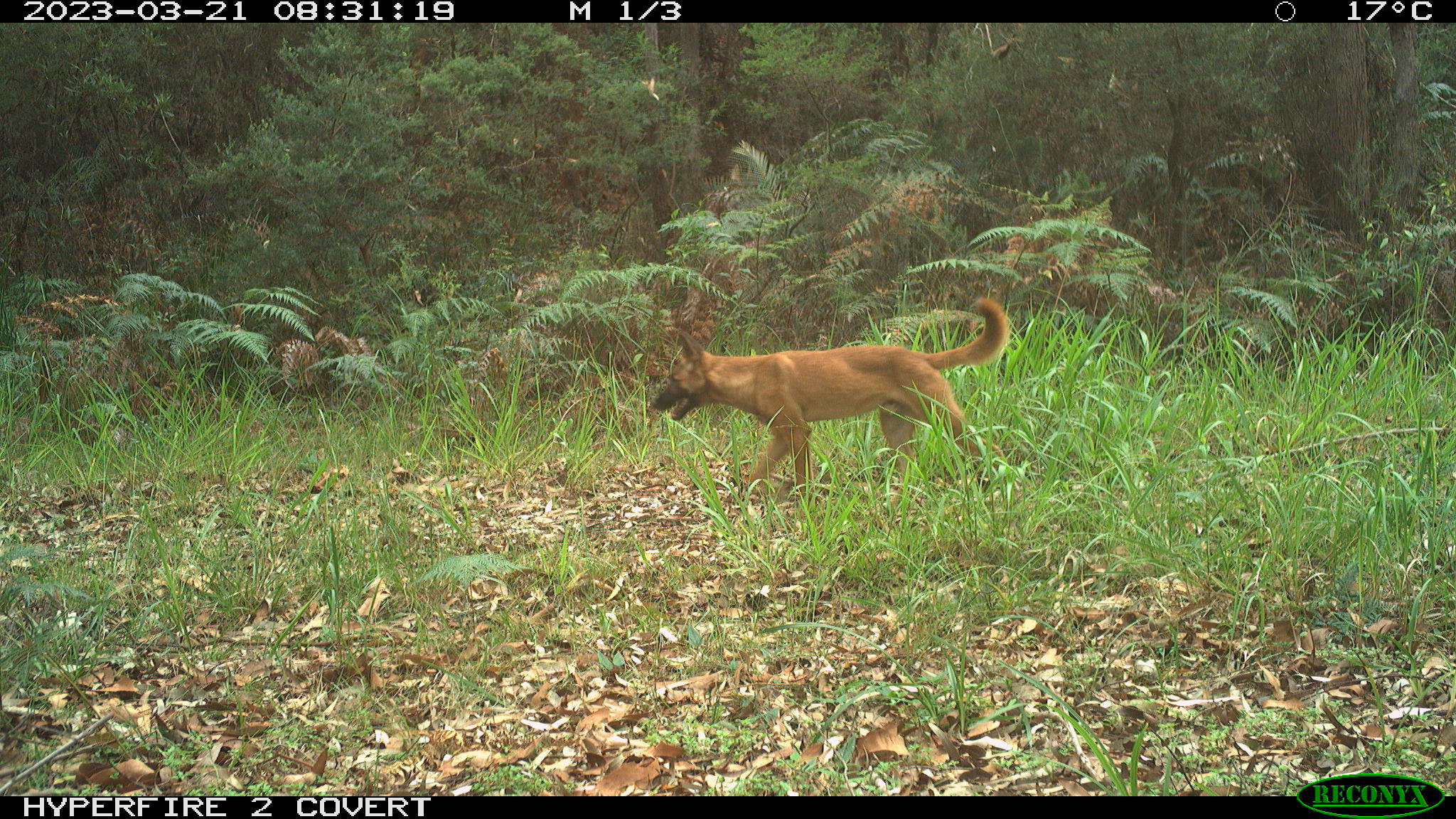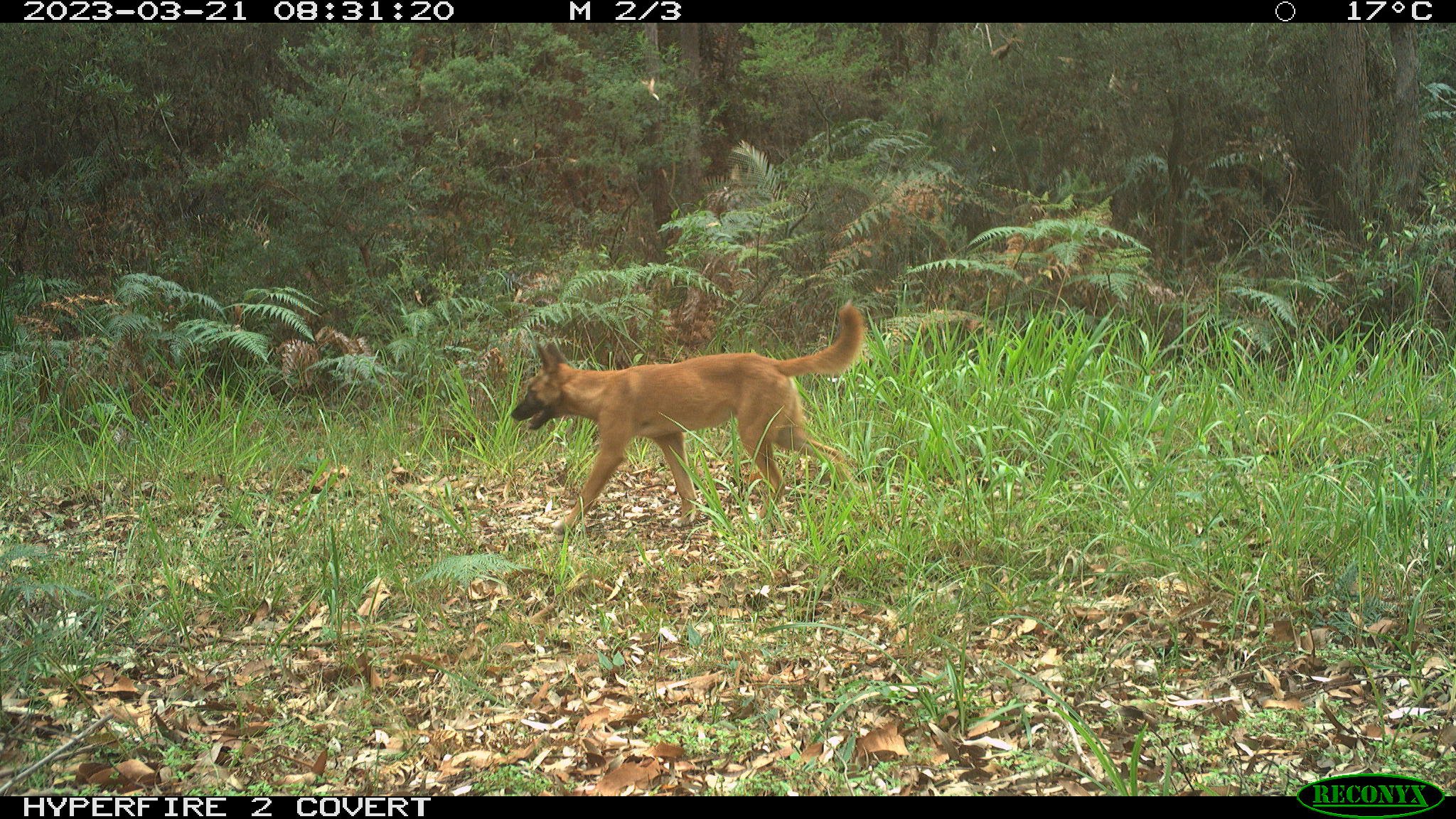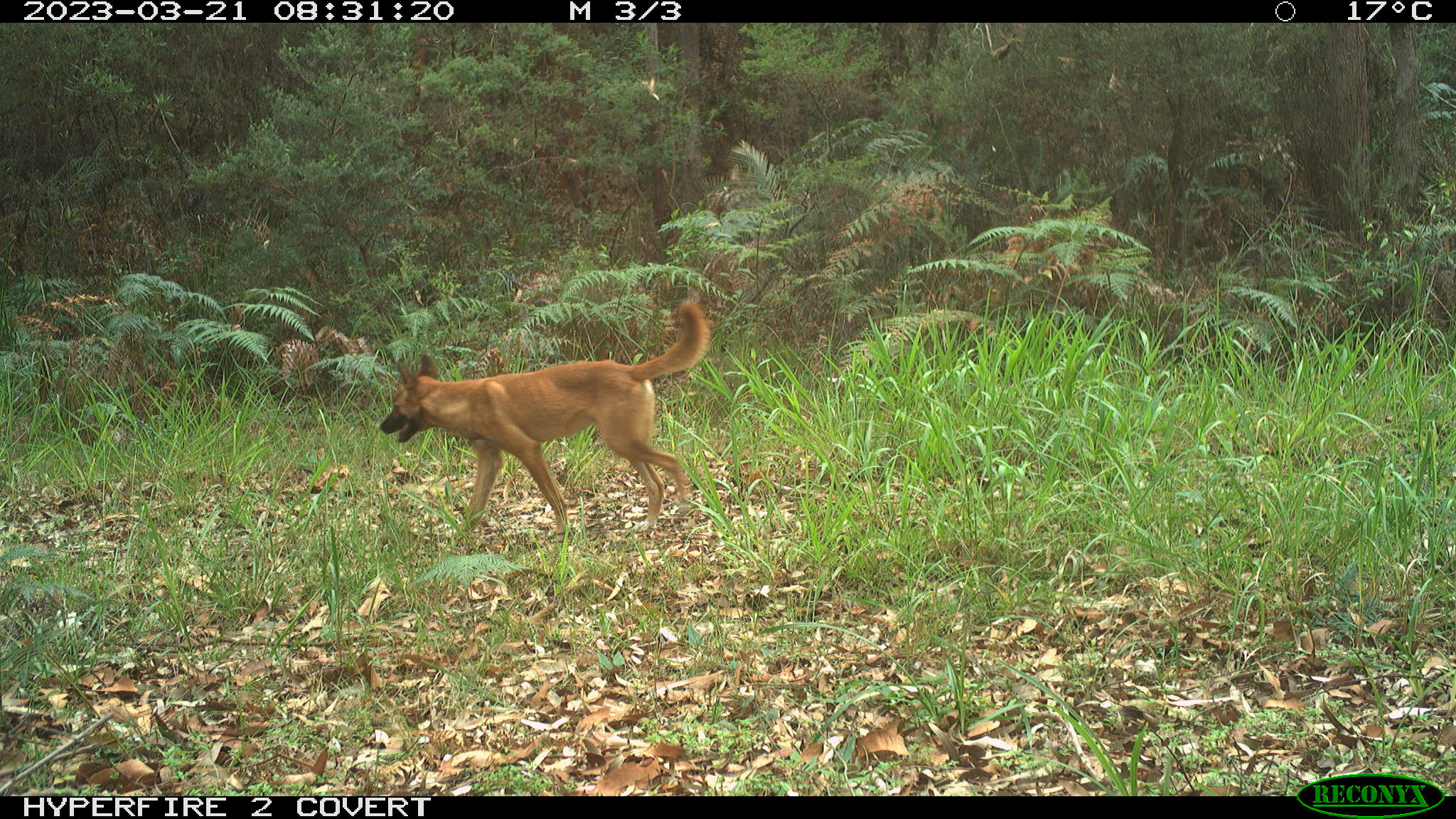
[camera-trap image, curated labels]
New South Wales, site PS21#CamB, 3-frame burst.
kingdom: Animalia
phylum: Chordata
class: Mammalia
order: Carnivora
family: Canidae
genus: Canis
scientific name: Canis familiaris dingo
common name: dingo